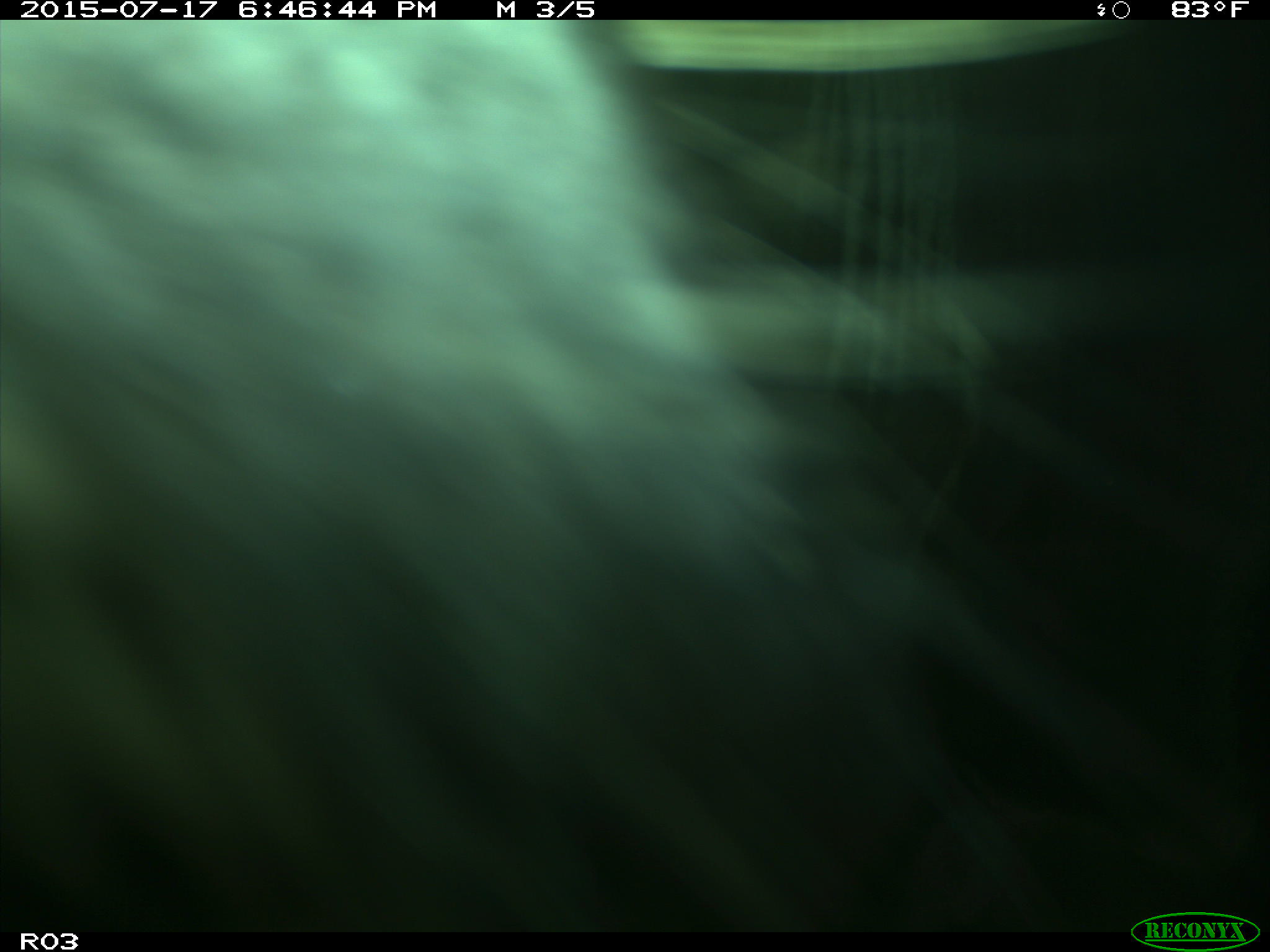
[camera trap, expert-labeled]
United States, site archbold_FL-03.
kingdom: Animalia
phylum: Chordata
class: Mammalia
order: Artiodactyla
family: Bovidae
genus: Bos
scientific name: Bos taurus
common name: domestic cow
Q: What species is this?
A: Bos taurus (domestic cow).